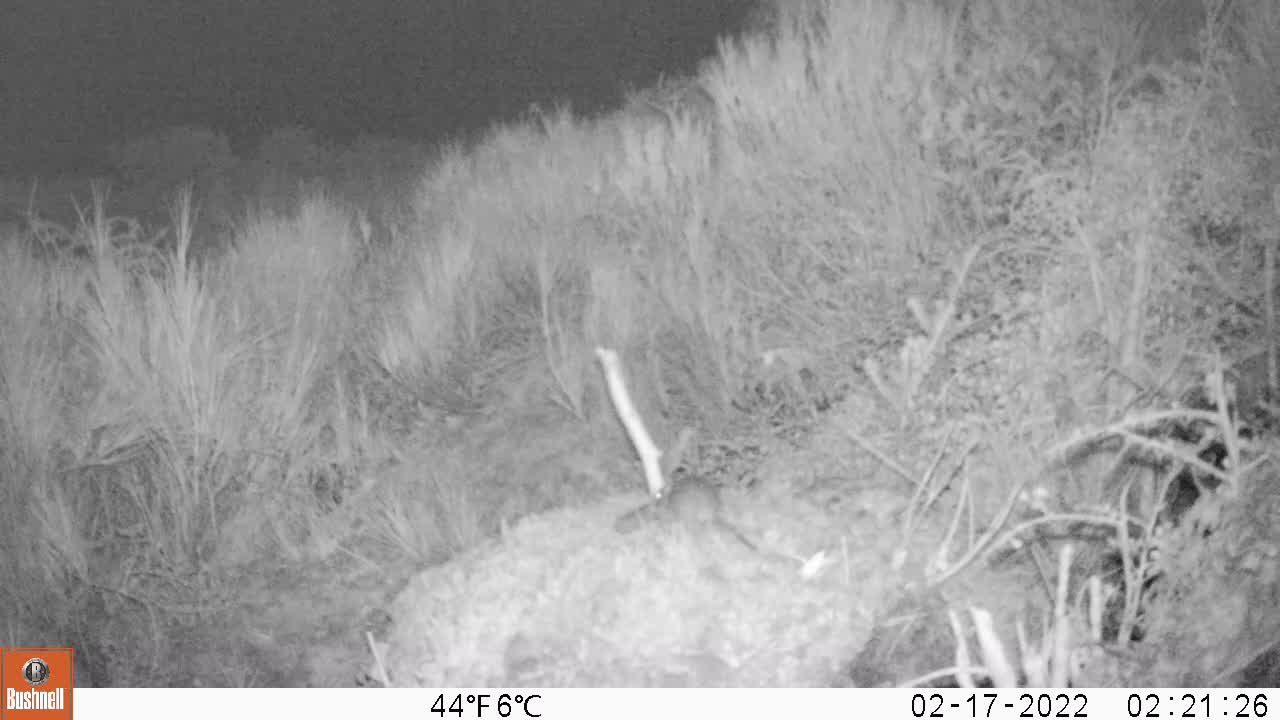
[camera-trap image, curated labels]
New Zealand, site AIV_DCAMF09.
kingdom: Animalia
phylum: Chordata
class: Mammalia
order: Rodentia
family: Muridae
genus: Mus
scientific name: Mus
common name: mouse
Mouse (Mus).